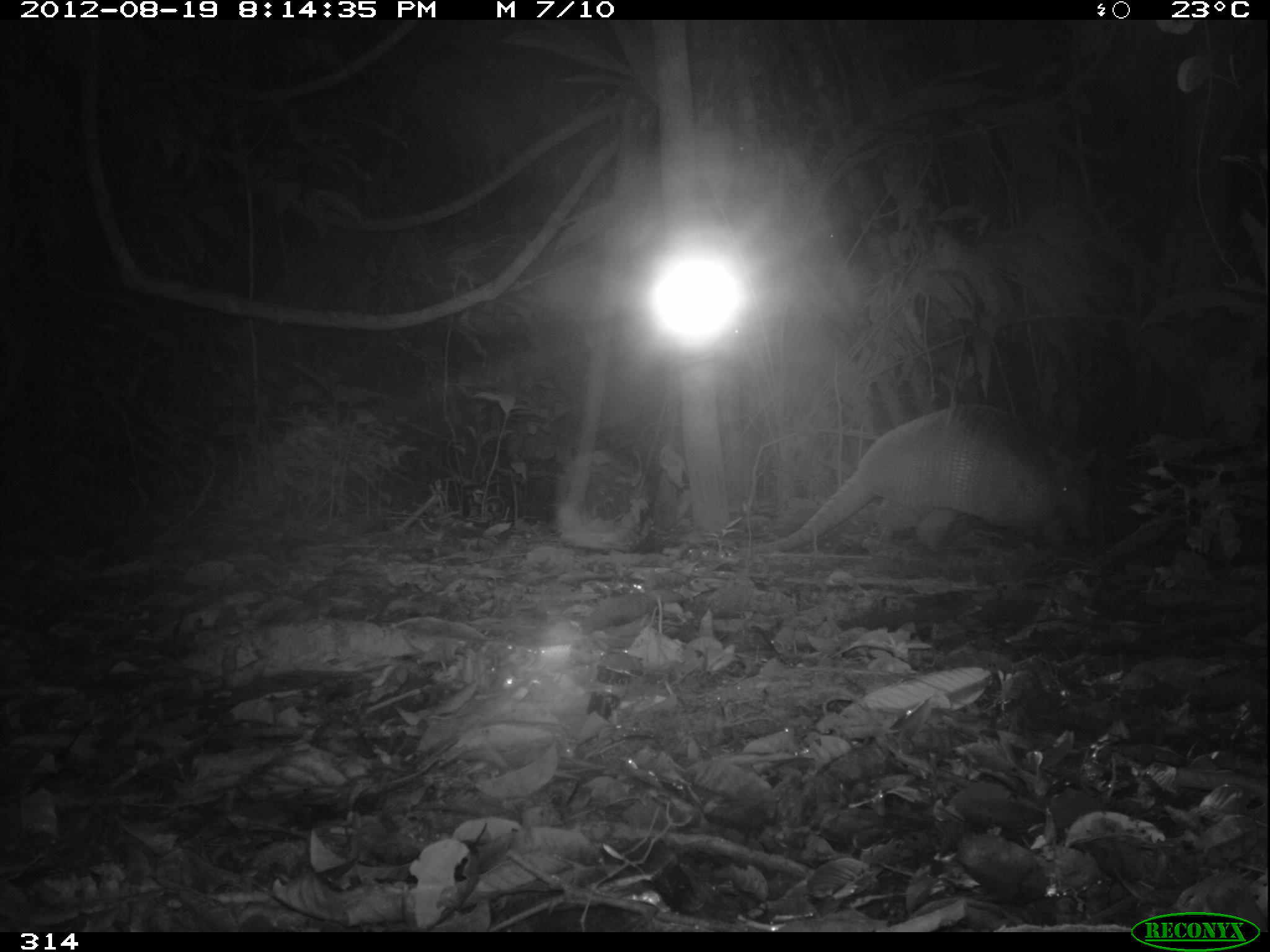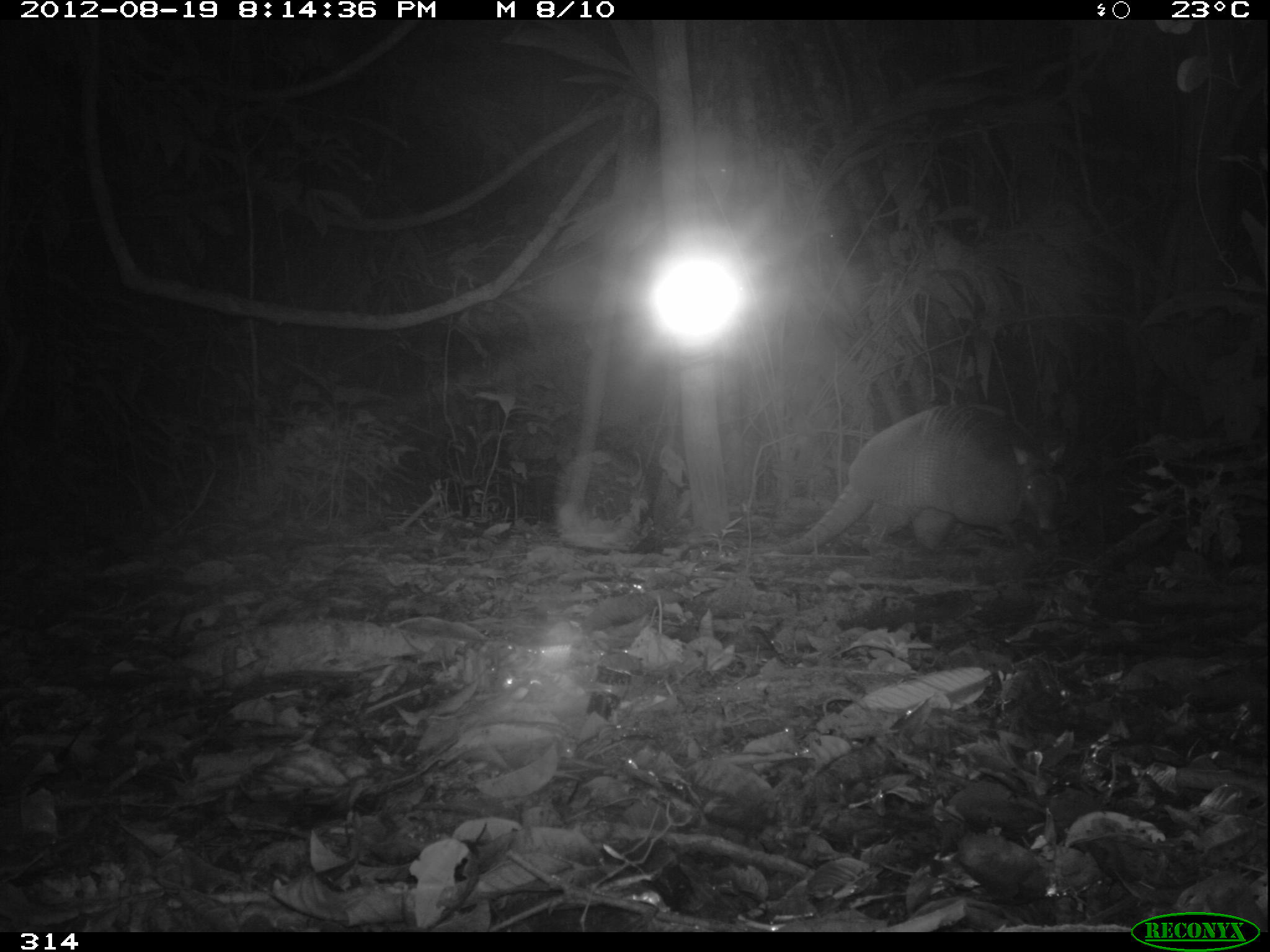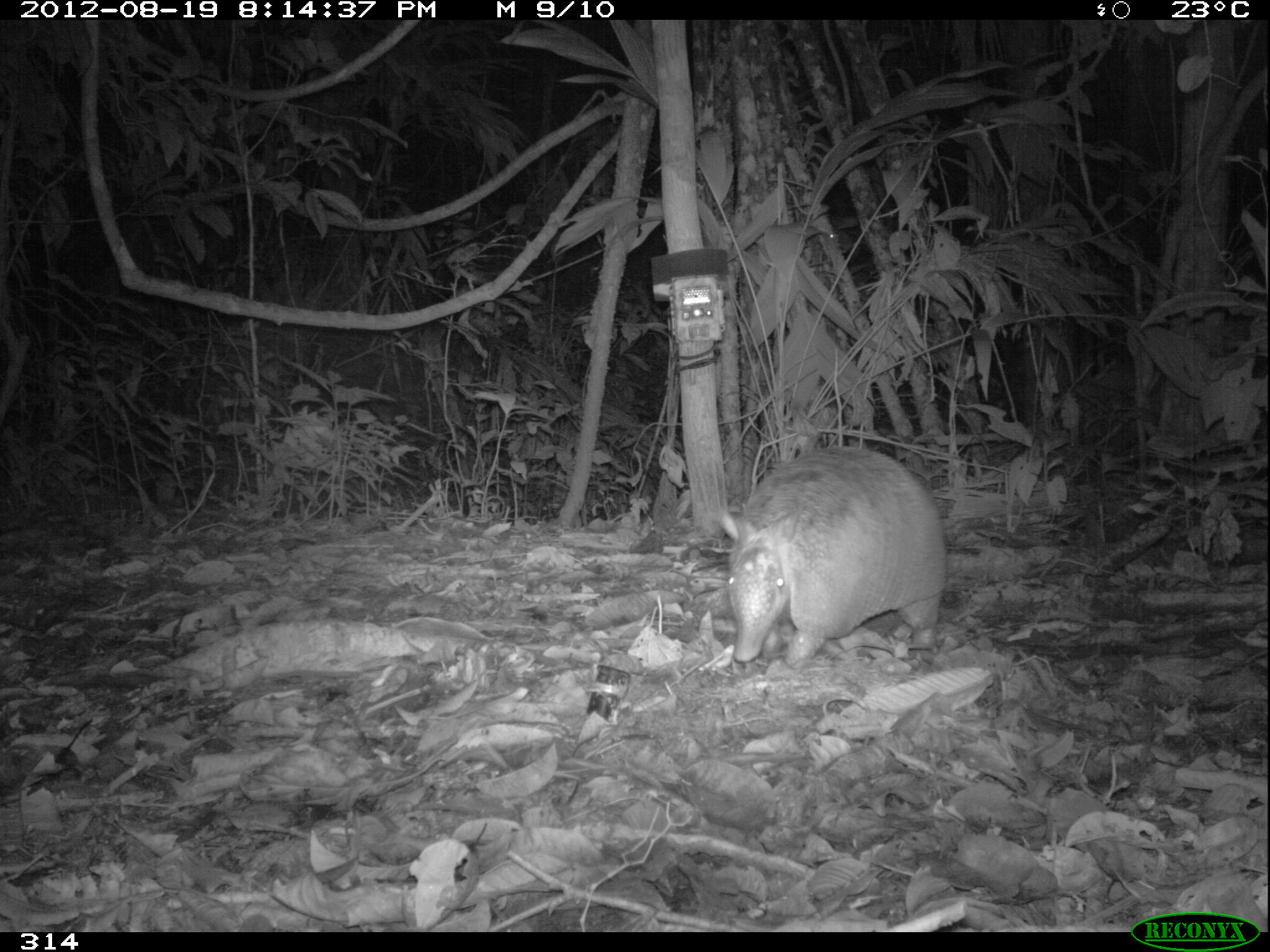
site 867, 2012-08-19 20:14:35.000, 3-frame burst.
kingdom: Animalia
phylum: Chordata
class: Mammalia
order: Cingulata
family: Dasypodidae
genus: Dasypus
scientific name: Dasypus novemcinctus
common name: nine-banded armadillo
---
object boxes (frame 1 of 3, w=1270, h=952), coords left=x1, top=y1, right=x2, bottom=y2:
dasypus novemcinctus: left=738, top=401, right=1081, bottom=560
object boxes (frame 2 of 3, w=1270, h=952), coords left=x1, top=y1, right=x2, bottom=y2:
dasypus novemcinctus: left=744, top=400, right=1068, bottom=555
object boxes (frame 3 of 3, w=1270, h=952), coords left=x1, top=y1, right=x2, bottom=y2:
dasypus novemcinctus: left=709, top=446, right=946, bottom=668